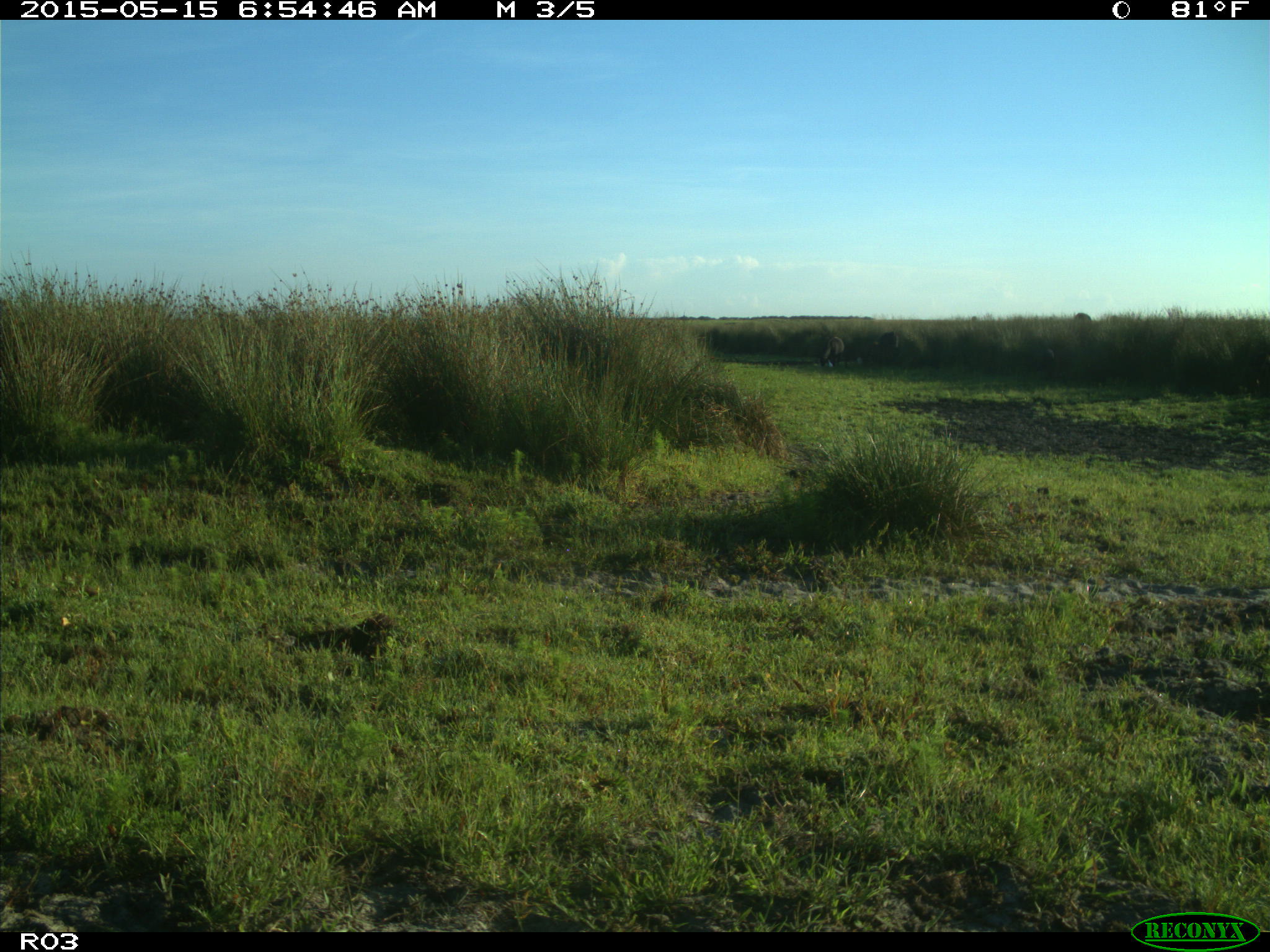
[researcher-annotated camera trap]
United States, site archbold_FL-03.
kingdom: Animalia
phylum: Chordata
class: Mammalia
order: Artiodactyla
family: Bovidae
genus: Bos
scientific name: Bos taurus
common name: domestic cow